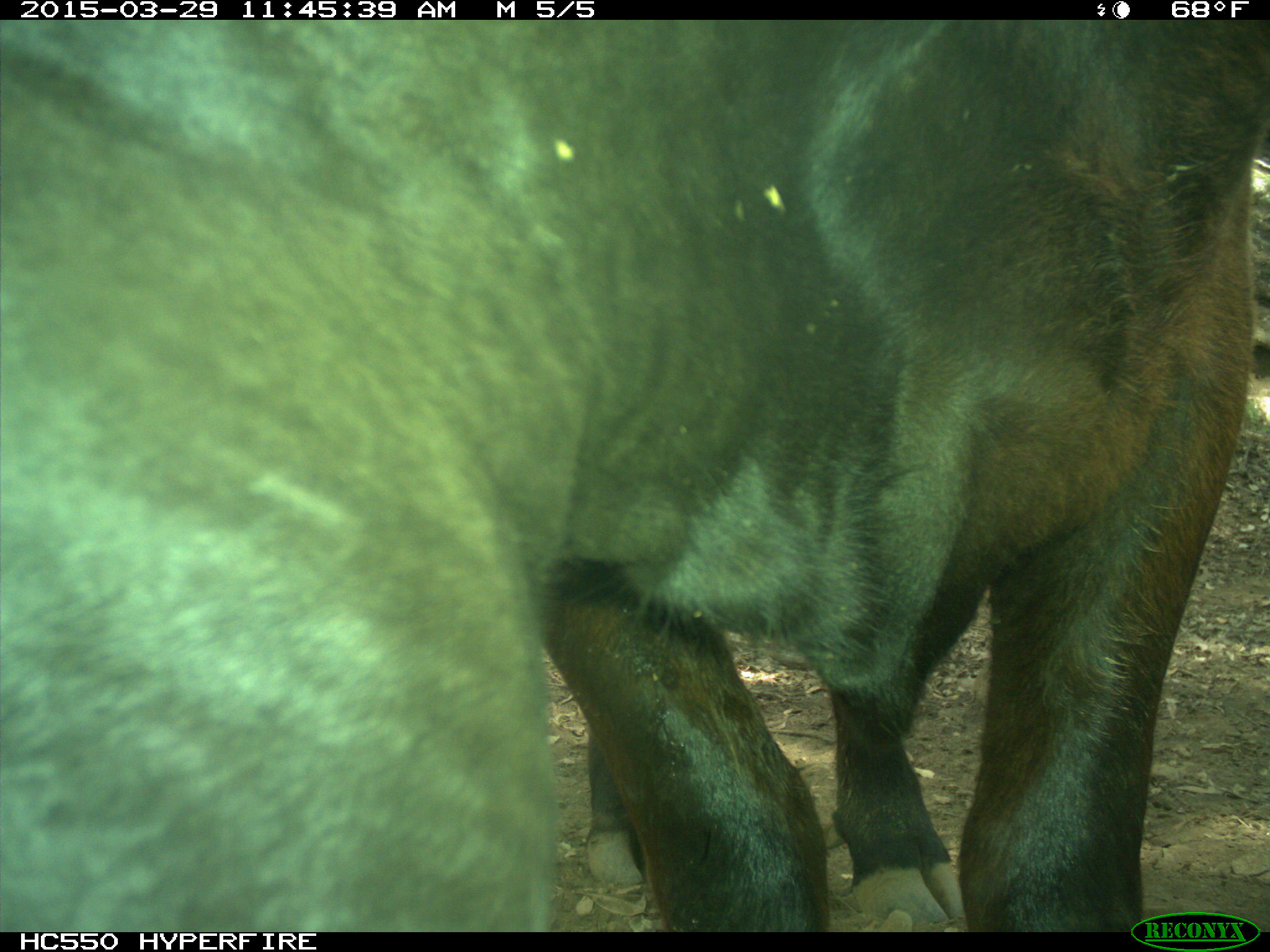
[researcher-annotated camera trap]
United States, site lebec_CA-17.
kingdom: Animalia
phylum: Chordata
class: Mammalia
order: Artiodactyla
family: Bovidae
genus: Bos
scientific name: Bos taurus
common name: domestic cow